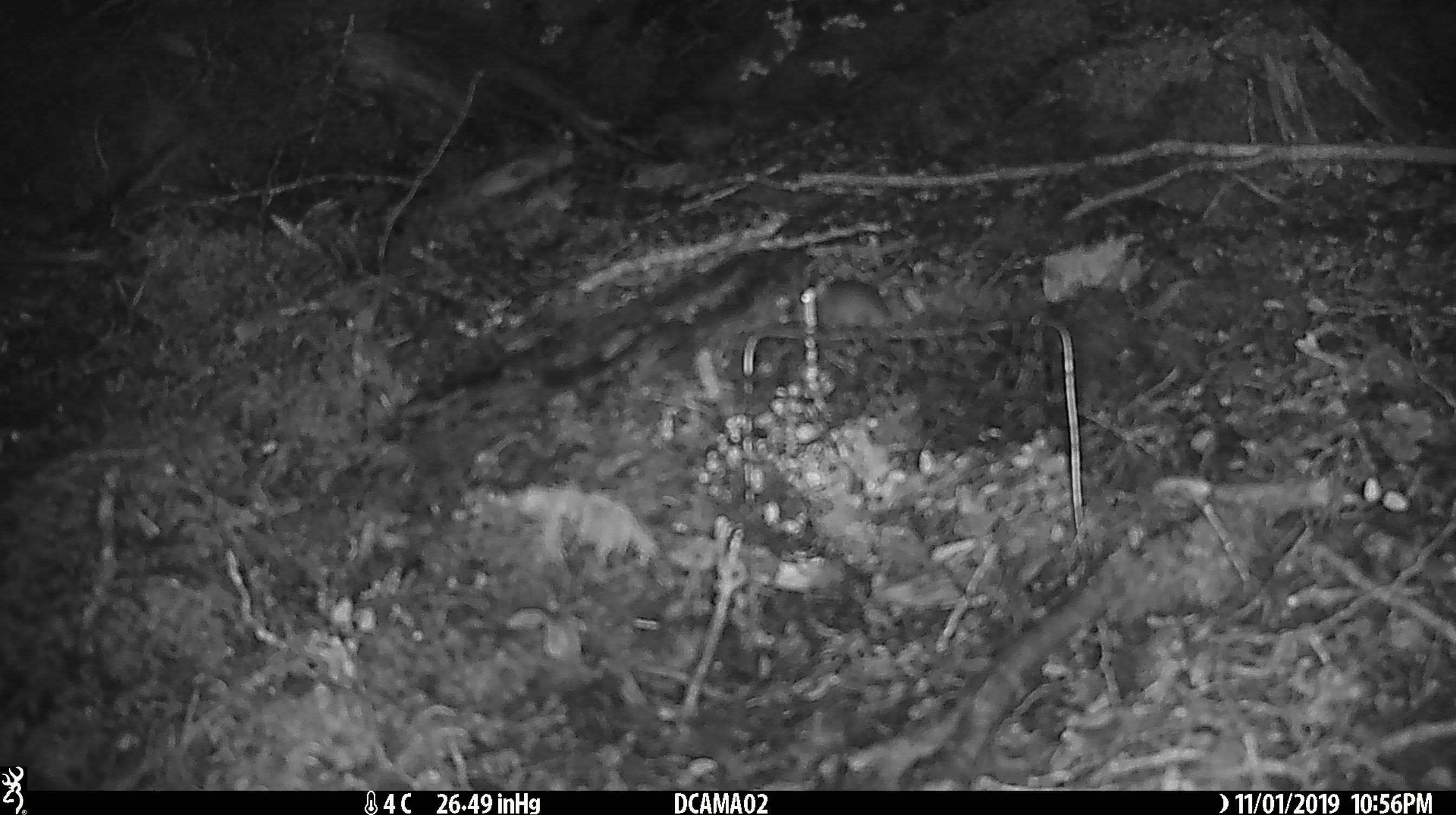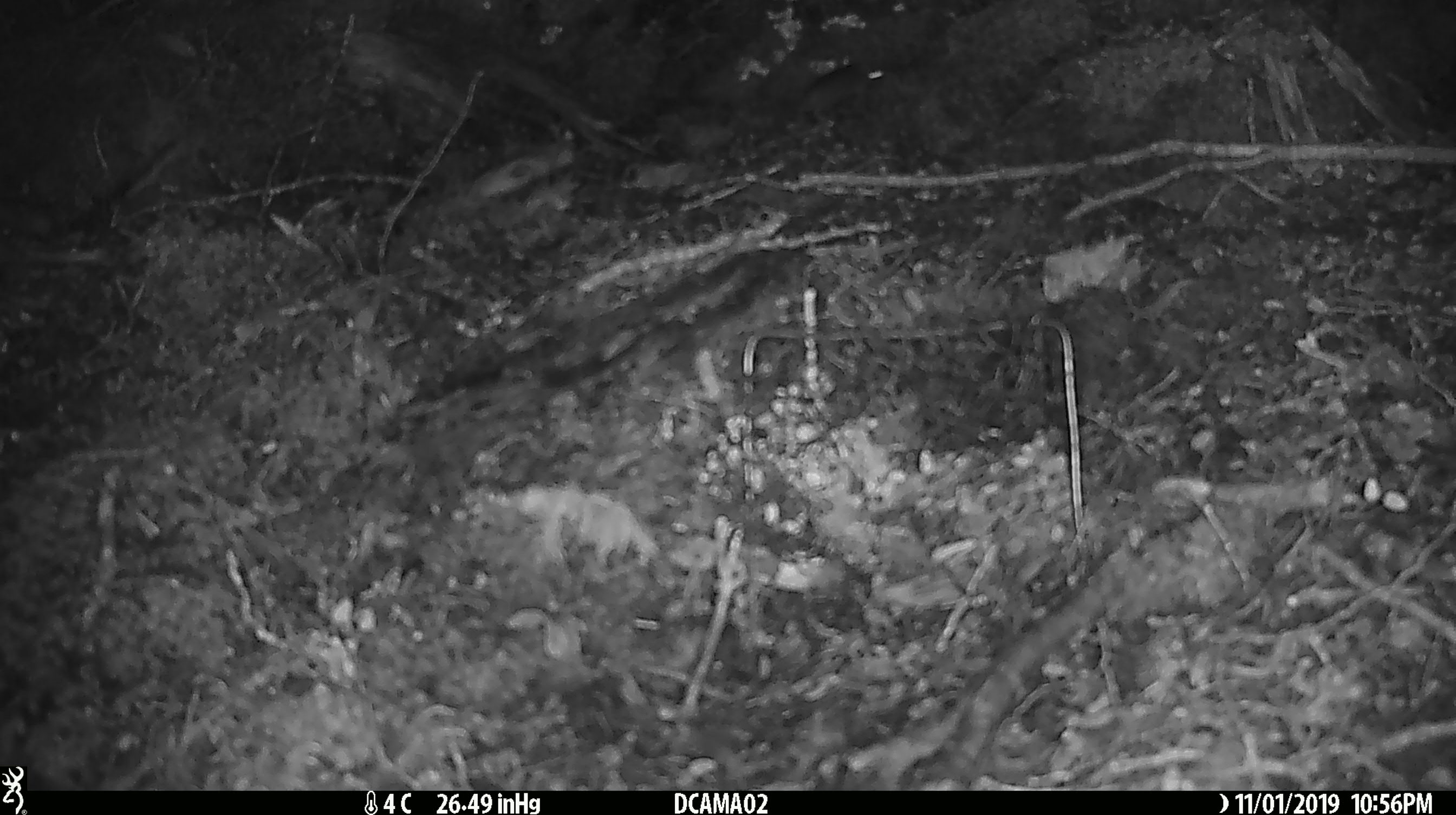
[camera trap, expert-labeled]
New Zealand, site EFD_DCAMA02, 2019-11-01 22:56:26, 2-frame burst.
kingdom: Animalia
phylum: Chordata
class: Mammalia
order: Rodentia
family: Muridae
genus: Mus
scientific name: Mus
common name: mouse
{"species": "mouse (Mus)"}